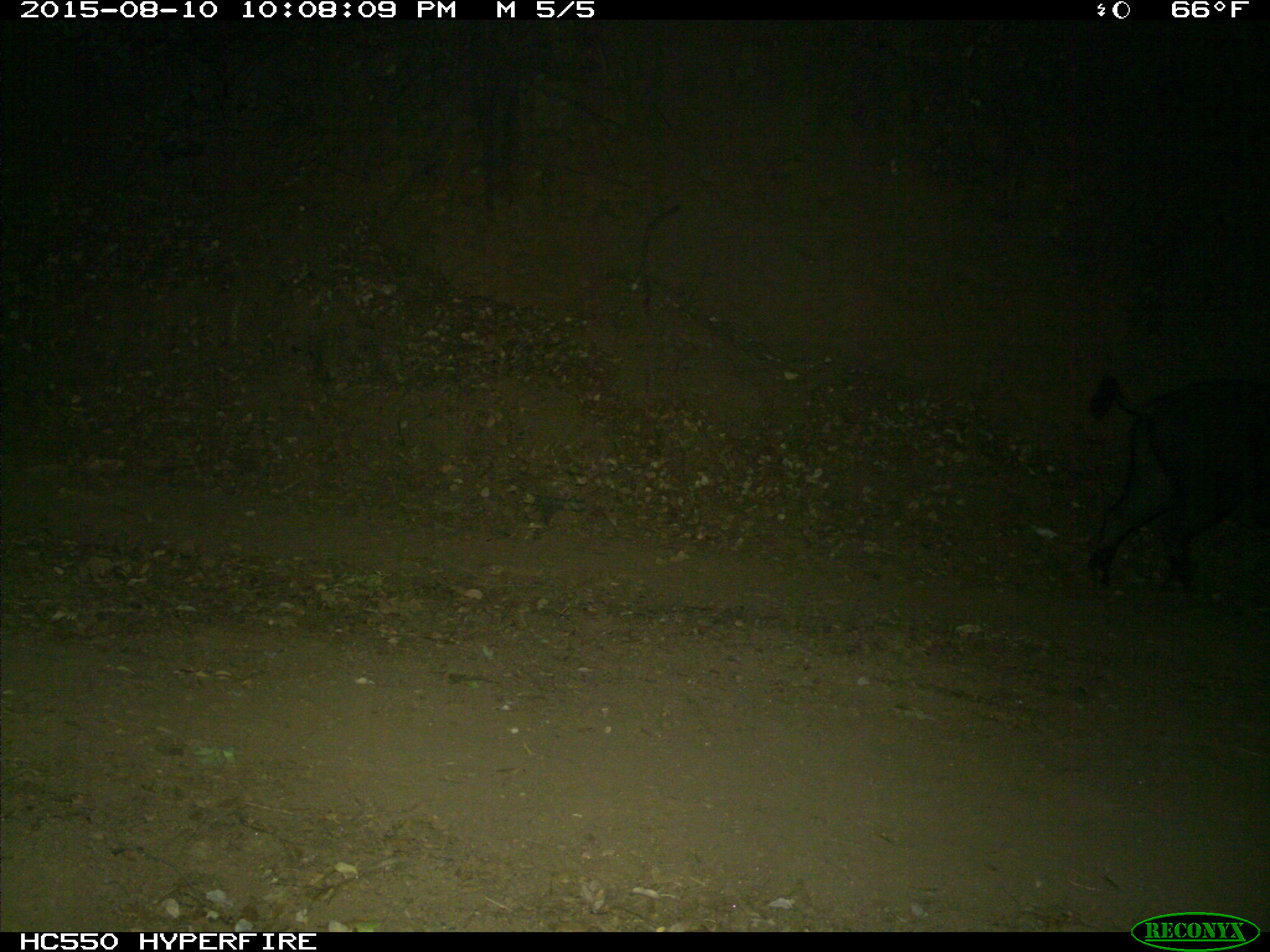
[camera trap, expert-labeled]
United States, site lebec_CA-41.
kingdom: Animalia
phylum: Chordata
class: Mammalia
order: Artiodactyla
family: Suidae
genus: Sus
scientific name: Sus scrofa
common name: wild boar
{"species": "Sus scrofa (wild boar)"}